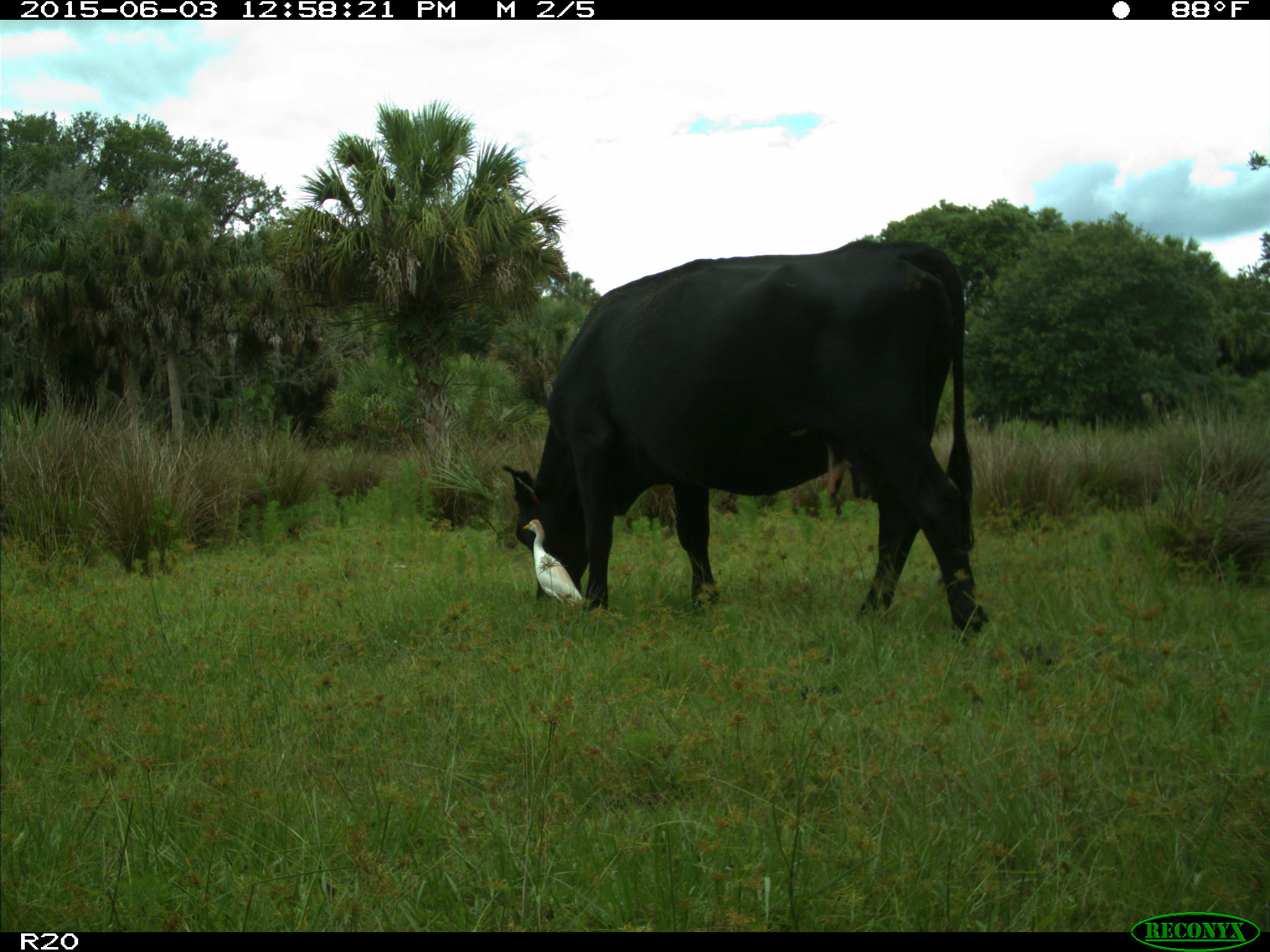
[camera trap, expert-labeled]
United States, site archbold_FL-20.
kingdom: Animalia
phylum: Chordata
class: Mammalia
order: Artiodactyla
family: Bovidae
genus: Bos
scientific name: Bos taurus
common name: domestic cow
Bos taurus (domestic cow).